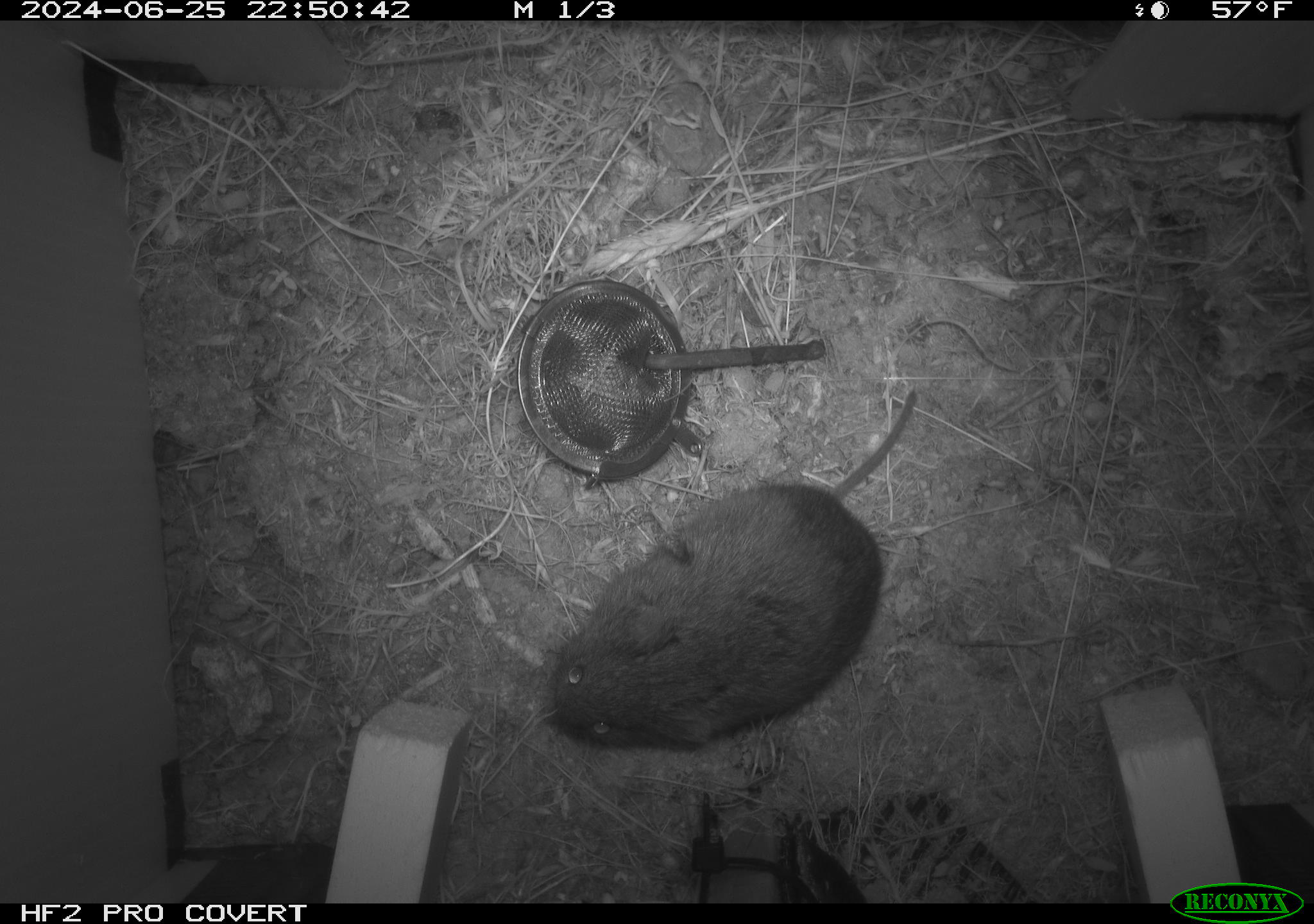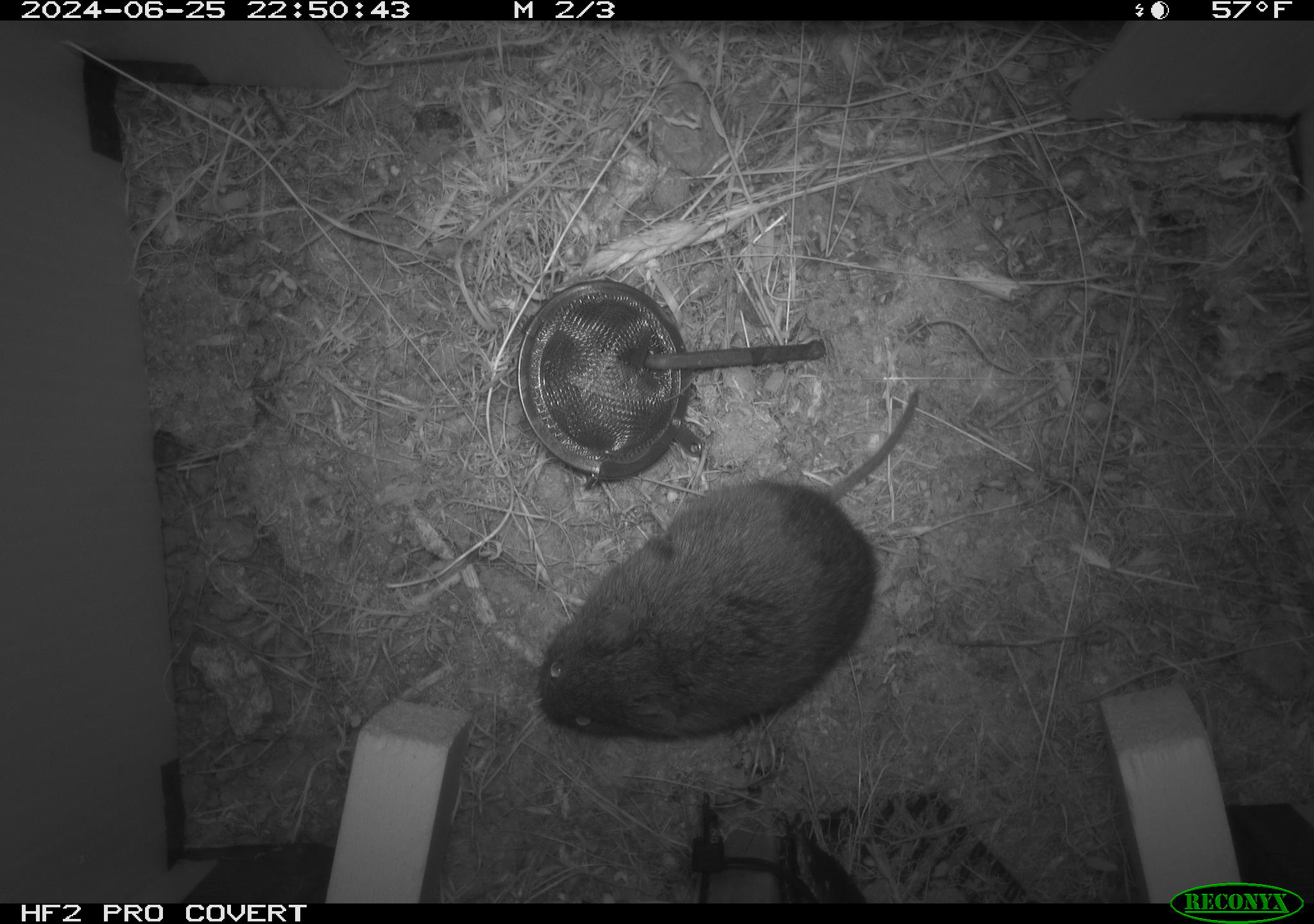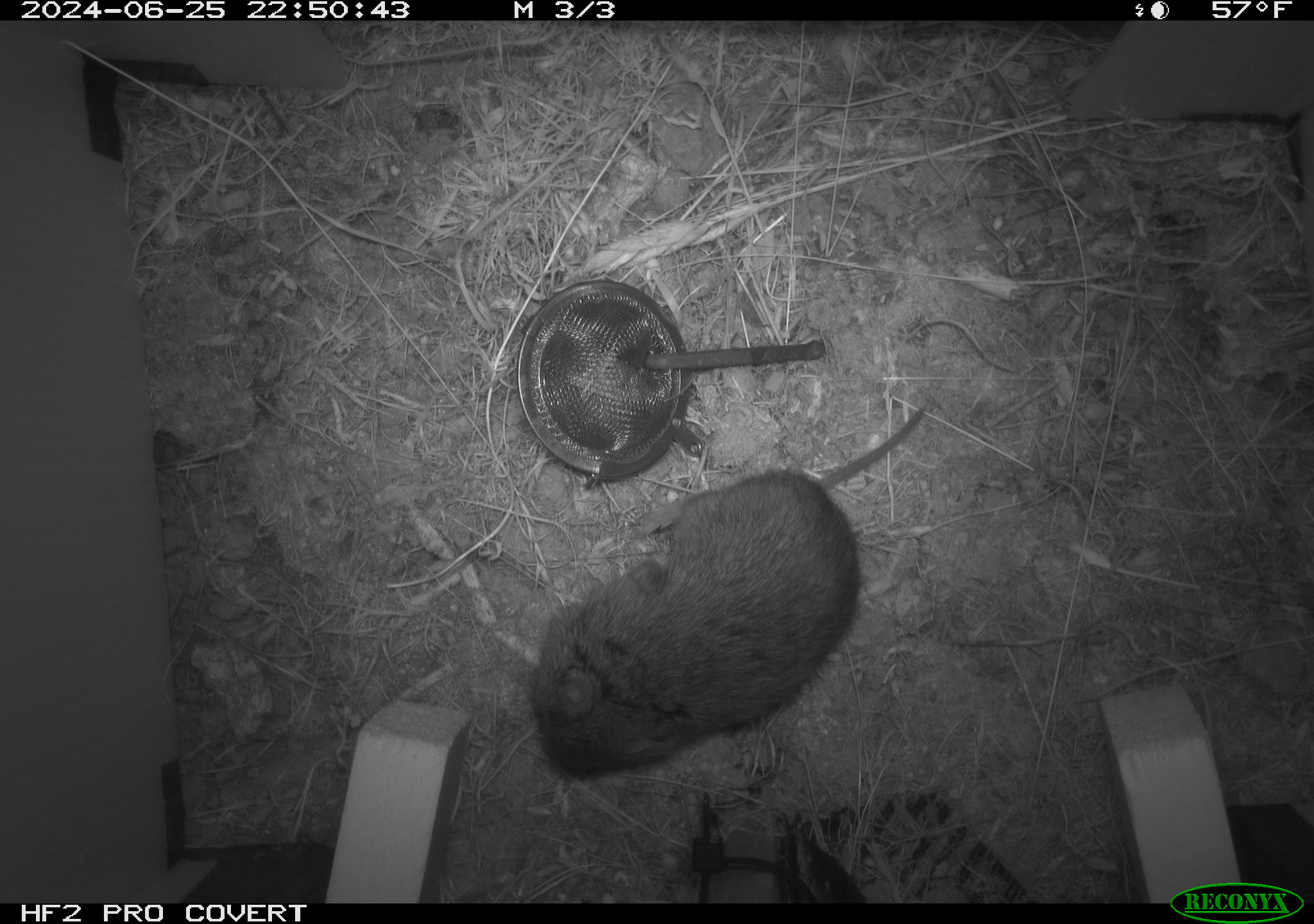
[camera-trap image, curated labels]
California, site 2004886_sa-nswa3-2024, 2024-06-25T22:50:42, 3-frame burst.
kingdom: Animalia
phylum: Chordata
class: Mammalia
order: Rodentia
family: Cricetidae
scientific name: Arvicolinae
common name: voles, lemmings, and muskrats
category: arvicolinae subfamily